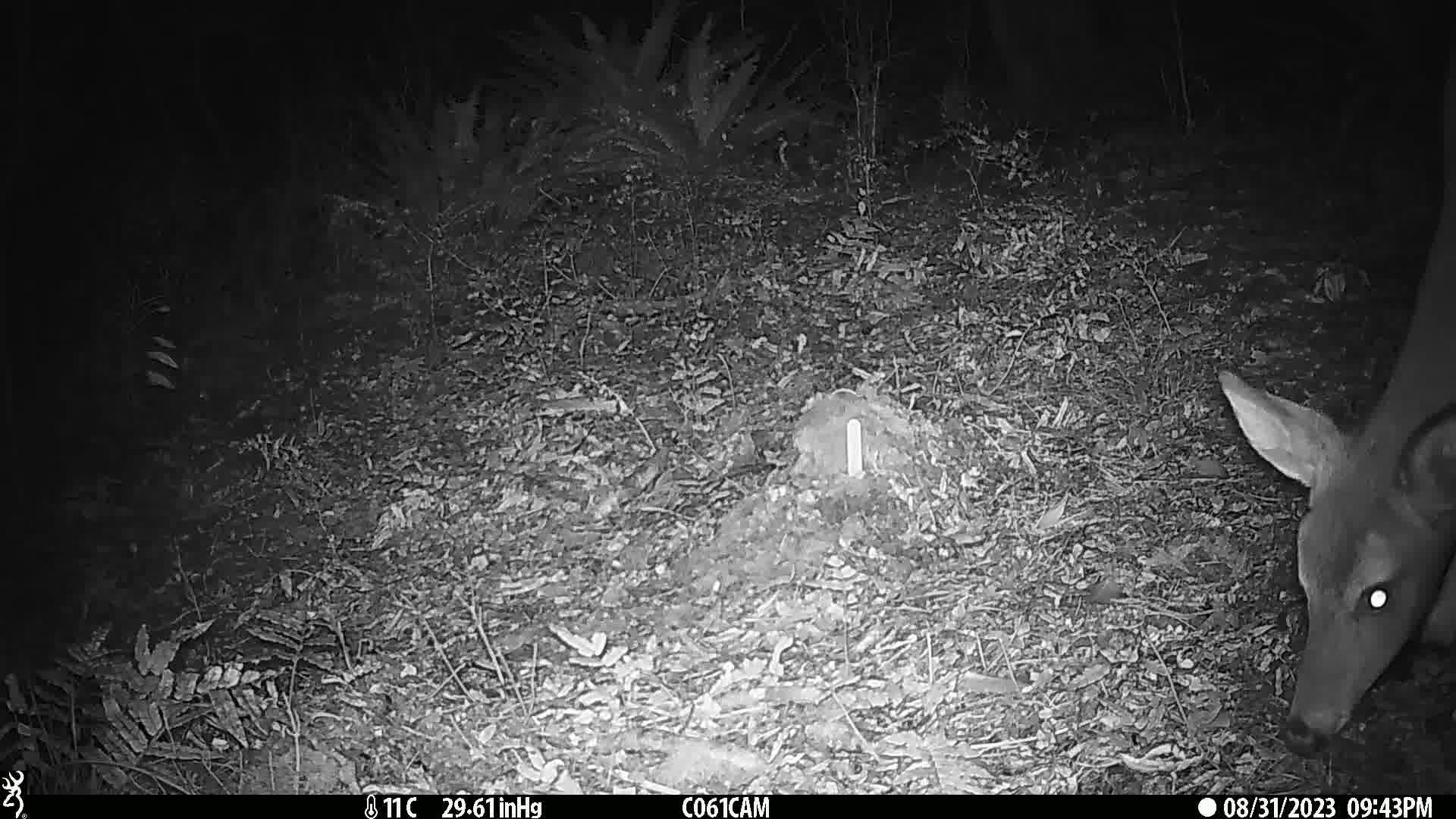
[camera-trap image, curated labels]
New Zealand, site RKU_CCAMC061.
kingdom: Animalia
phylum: Chordata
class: Mammalia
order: Artiodactyla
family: Cervidae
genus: Odocoileus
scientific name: Odocoileus virginianus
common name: white-tailed deer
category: white tailed deer